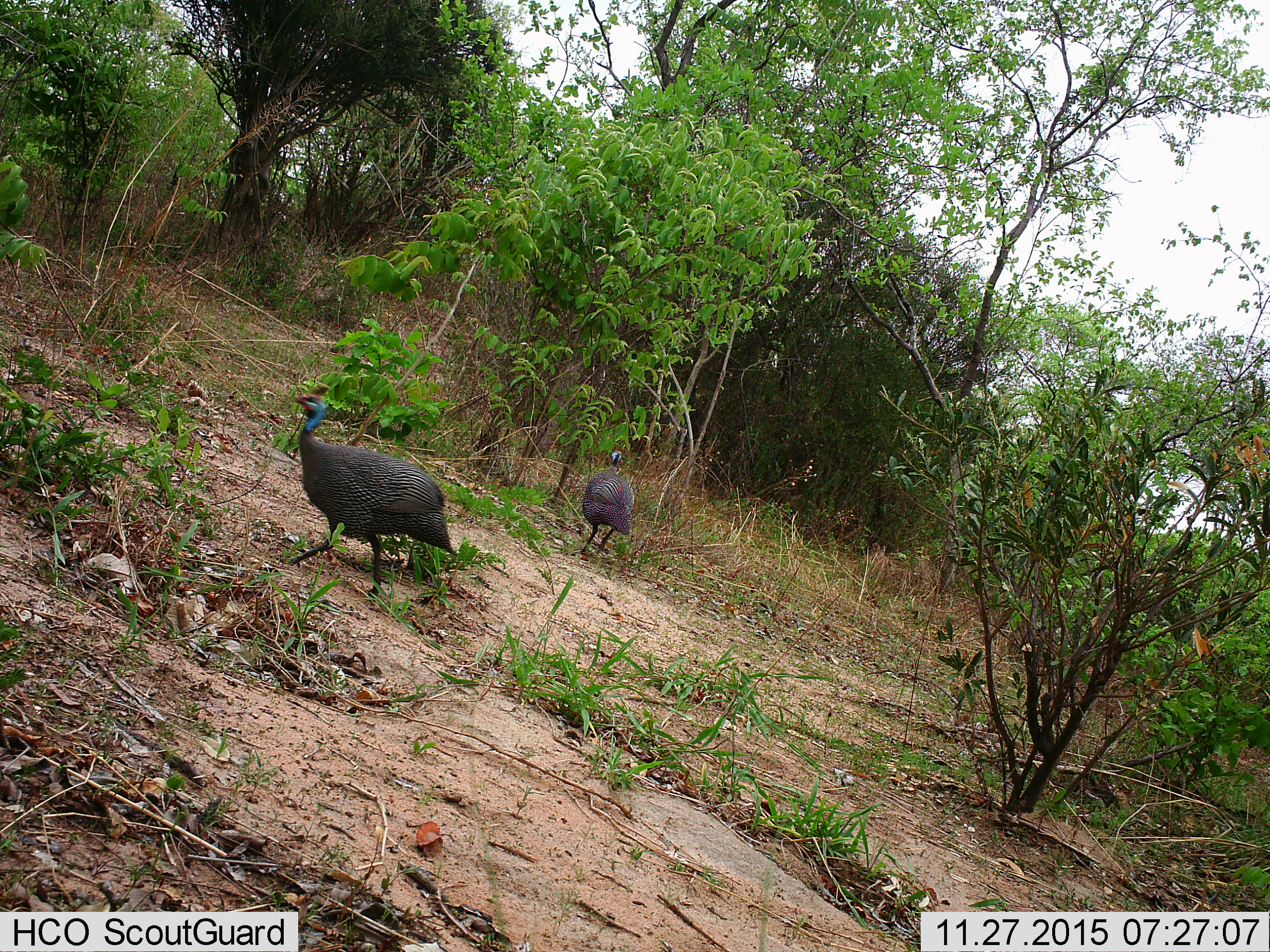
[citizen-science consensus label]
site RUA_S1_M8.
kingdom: Animalia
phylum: Chordata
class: Aves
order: Galliformes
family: Numididae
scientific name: Numididae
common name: guineafowl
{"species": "guineafowl (Numididae)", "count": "2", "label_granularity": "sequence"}